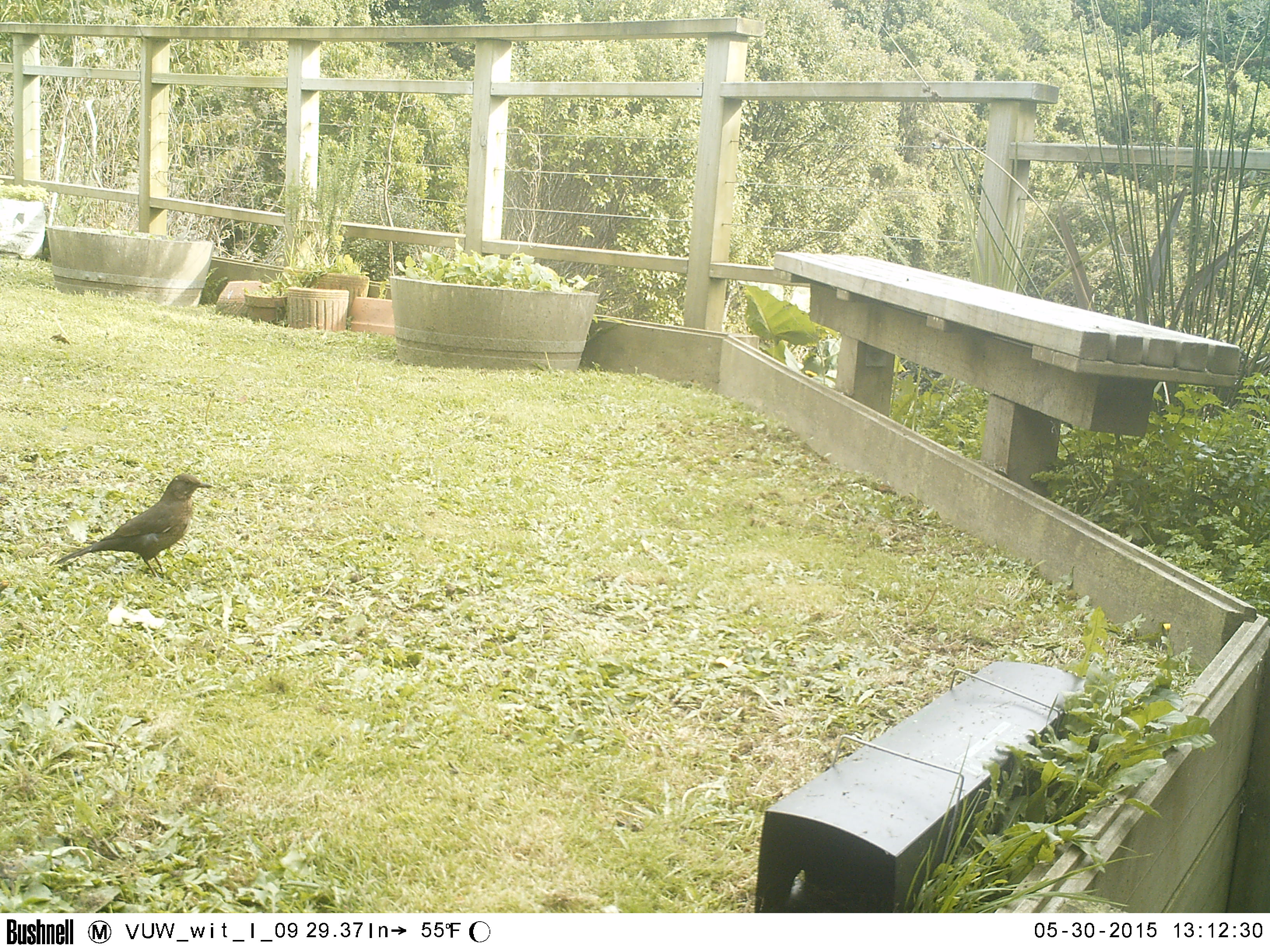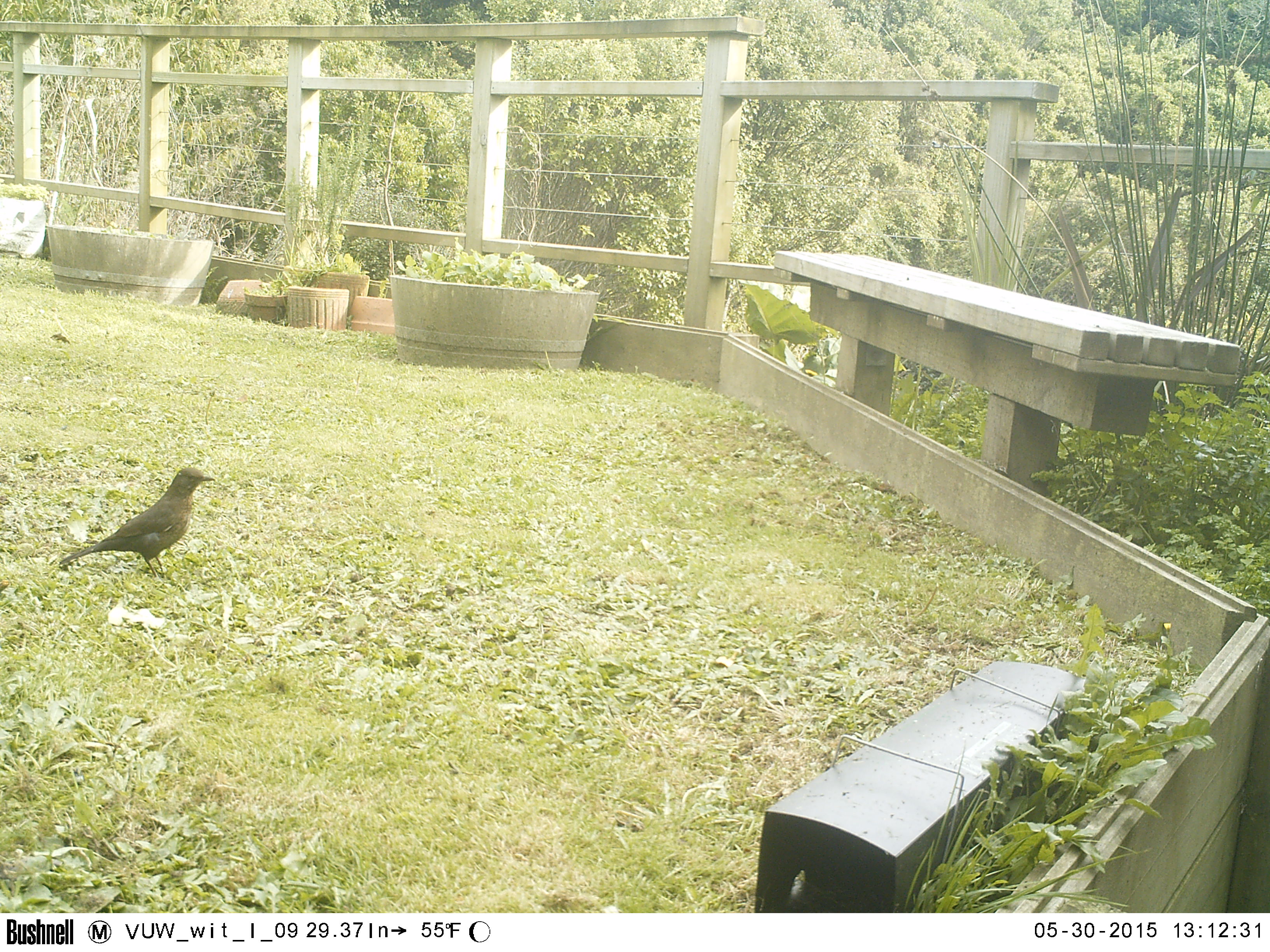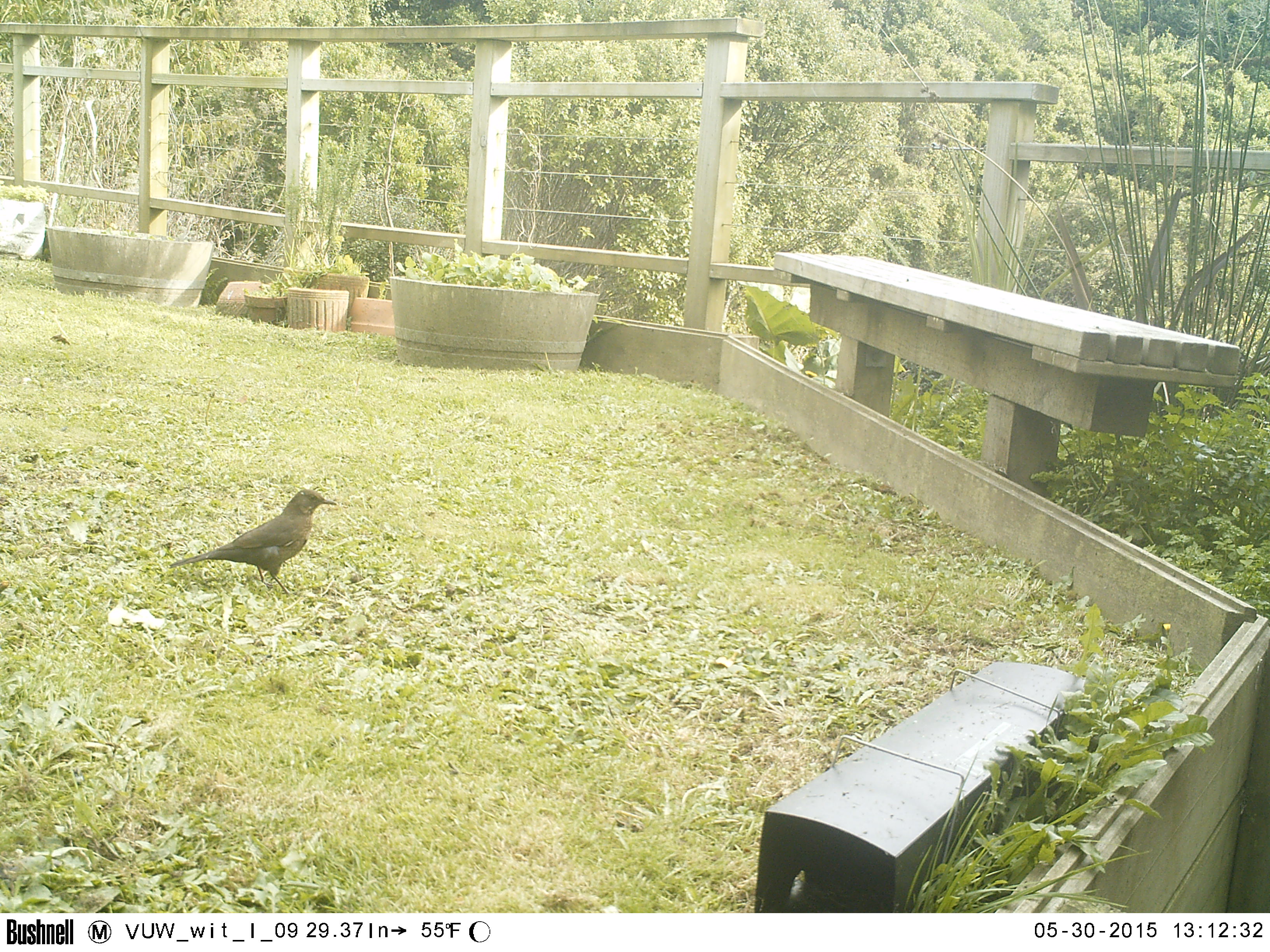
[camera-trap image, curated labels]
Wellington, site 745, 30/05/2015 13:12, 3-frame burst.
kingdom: Animalia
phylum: Chordata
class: Aves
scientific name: Aves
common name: bird